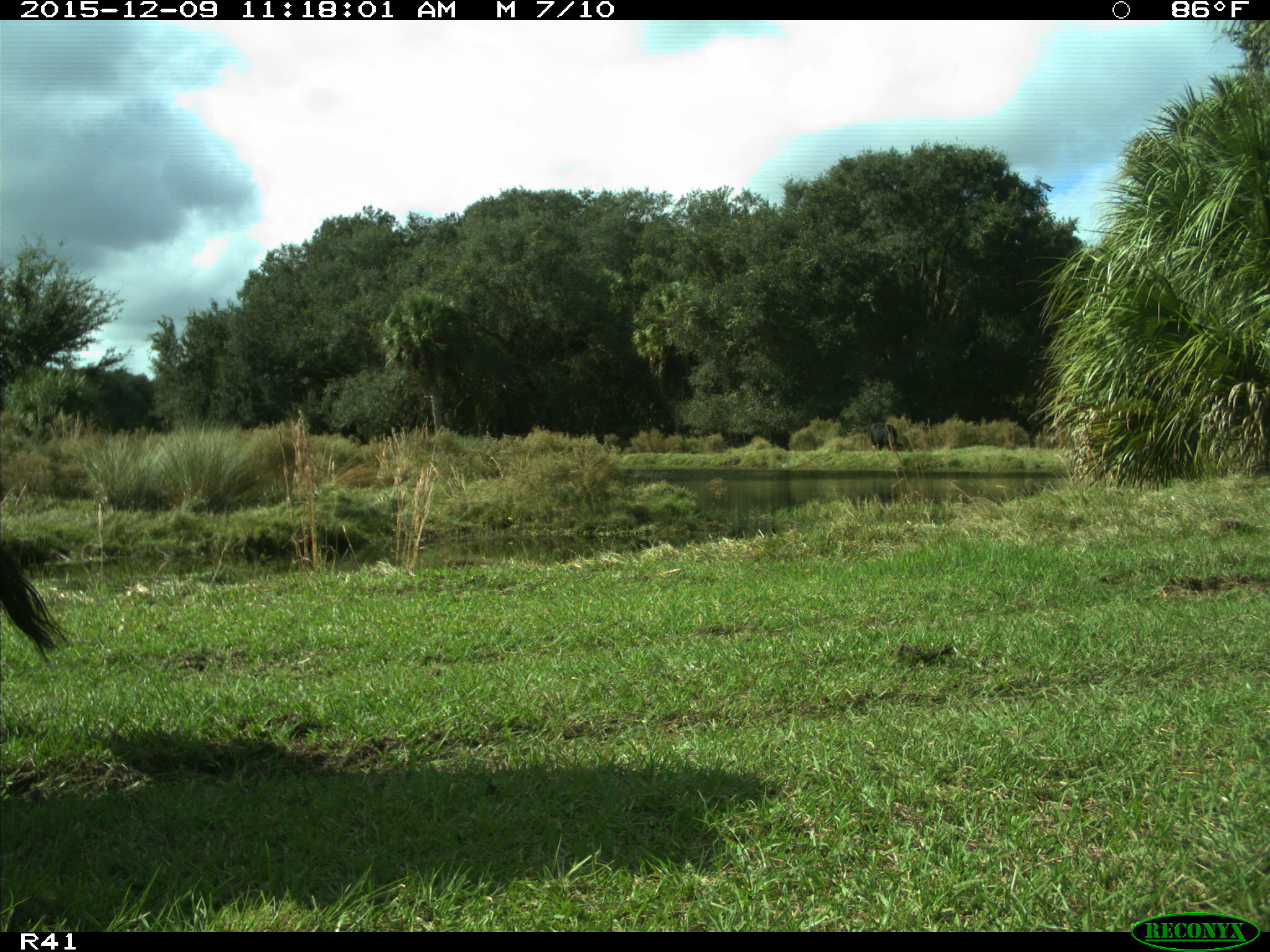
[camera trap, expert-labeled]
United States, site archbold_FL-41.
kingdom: Animalia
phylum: Chordata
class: Mammalia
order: Artiodactyla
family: Bovidae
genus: Bos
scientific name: Bos taurus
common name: domestic cow